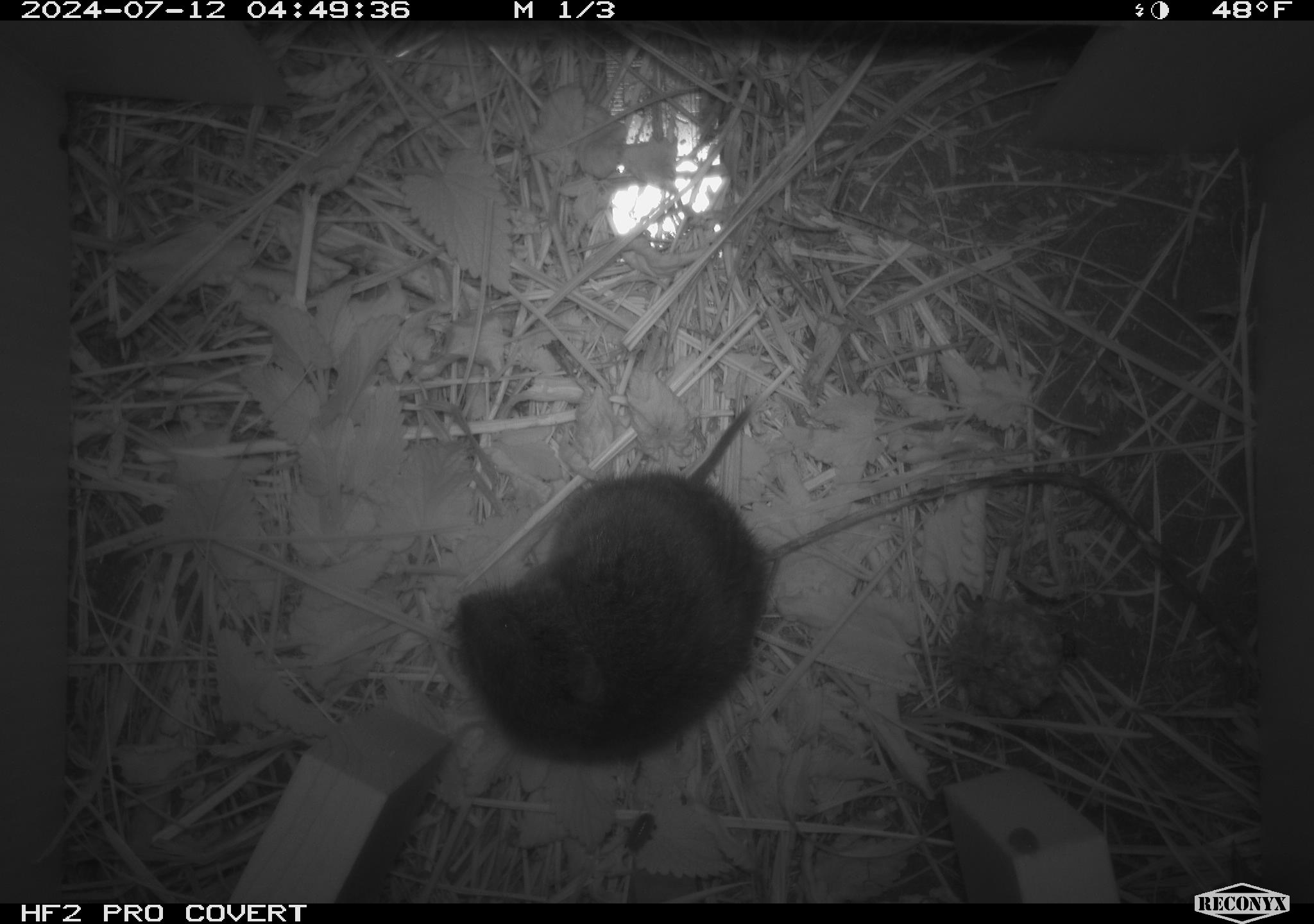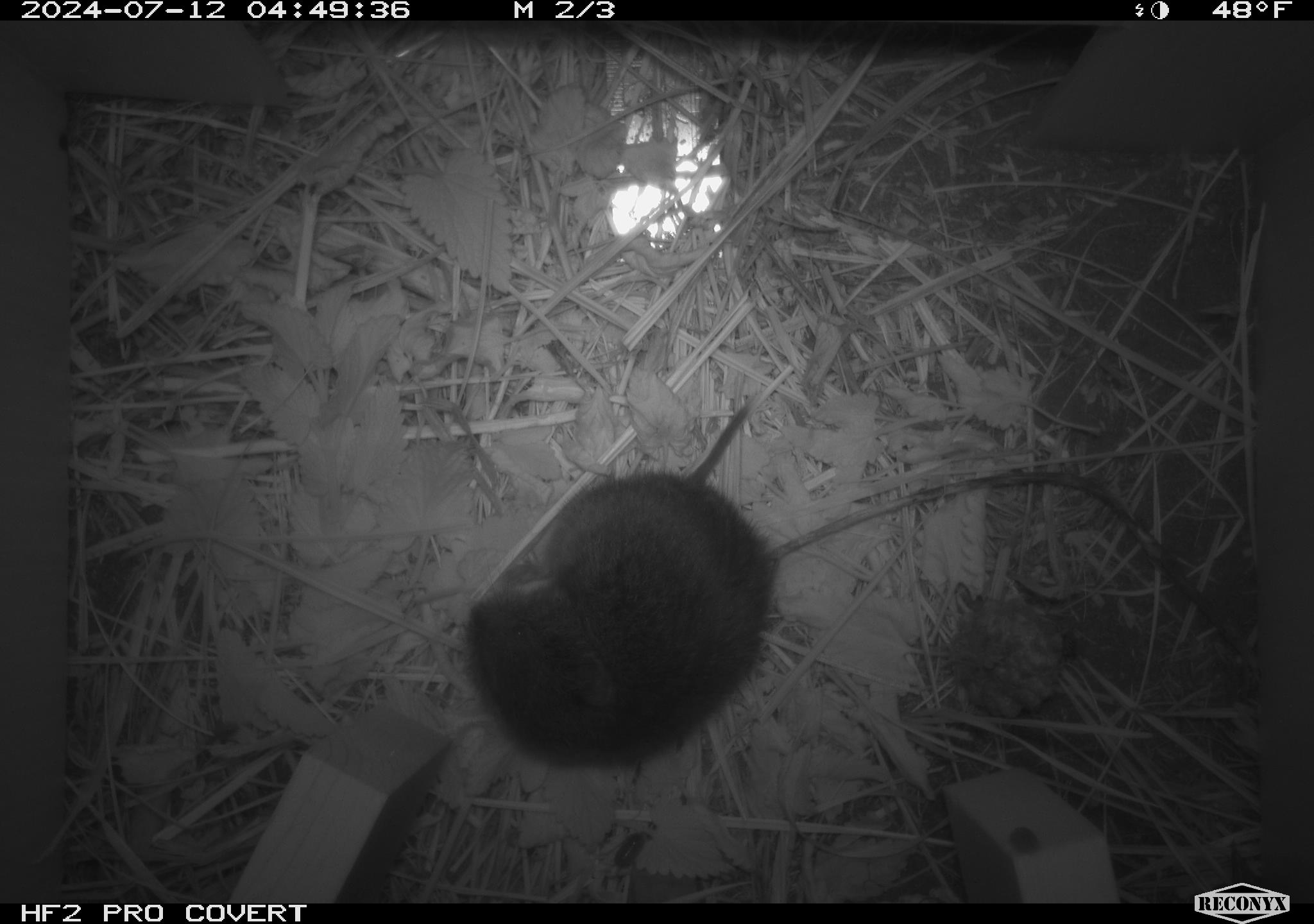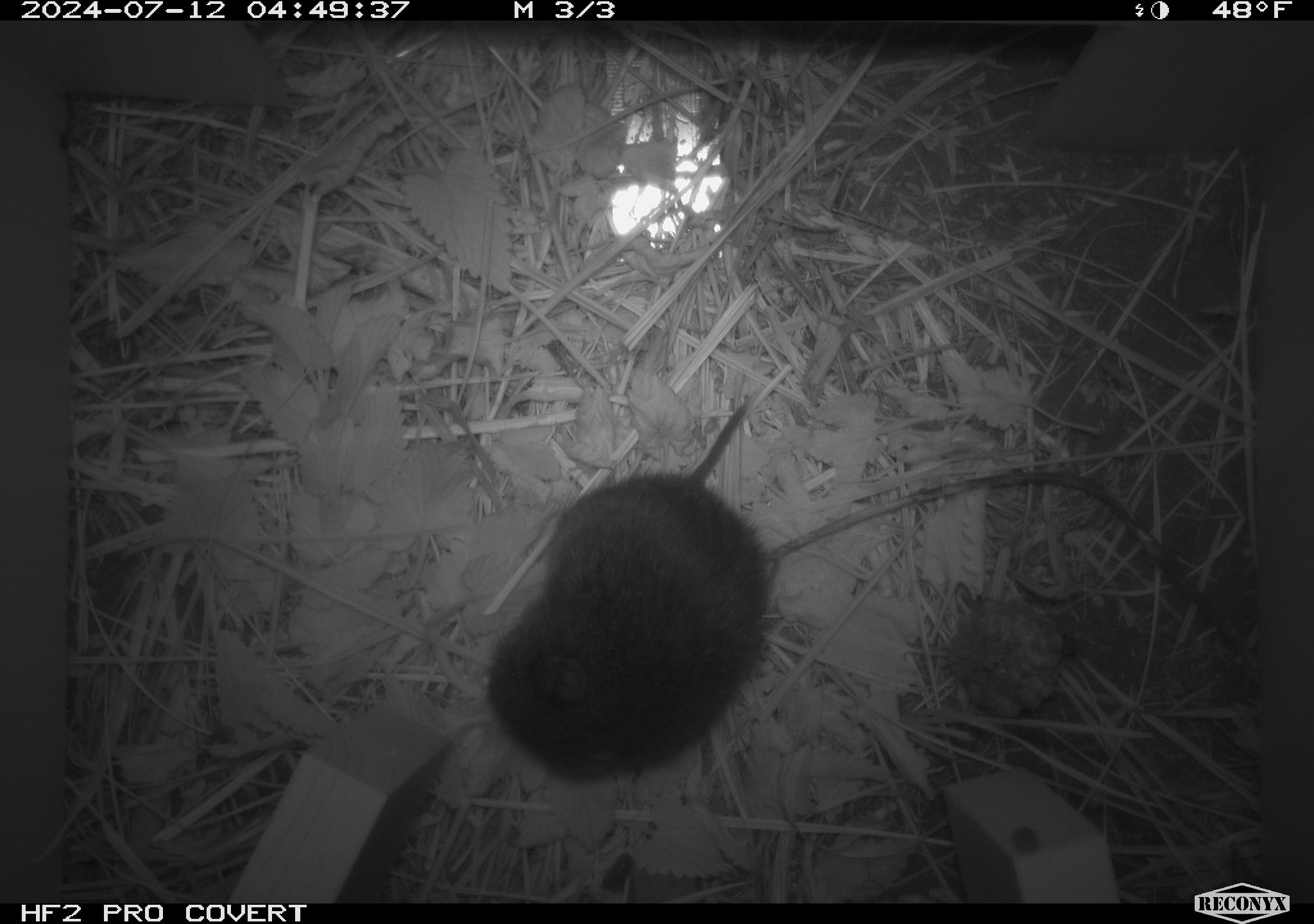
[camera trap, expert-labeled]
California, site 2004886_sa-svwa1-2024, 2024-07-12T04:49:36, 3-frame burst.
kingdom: Animalia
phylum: Chordata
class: Mammalia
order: Rodentia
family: Cricetidae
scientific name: Arvicolinae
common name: voles, lemmings, and muskrats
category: arvicolinae subfamily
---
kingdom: Animalia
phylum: Arthropoda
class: Malacostraca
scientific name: Malacostraca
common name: amphipods, crabs, isopods, krill, lobsters and shrimps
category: malacostracan